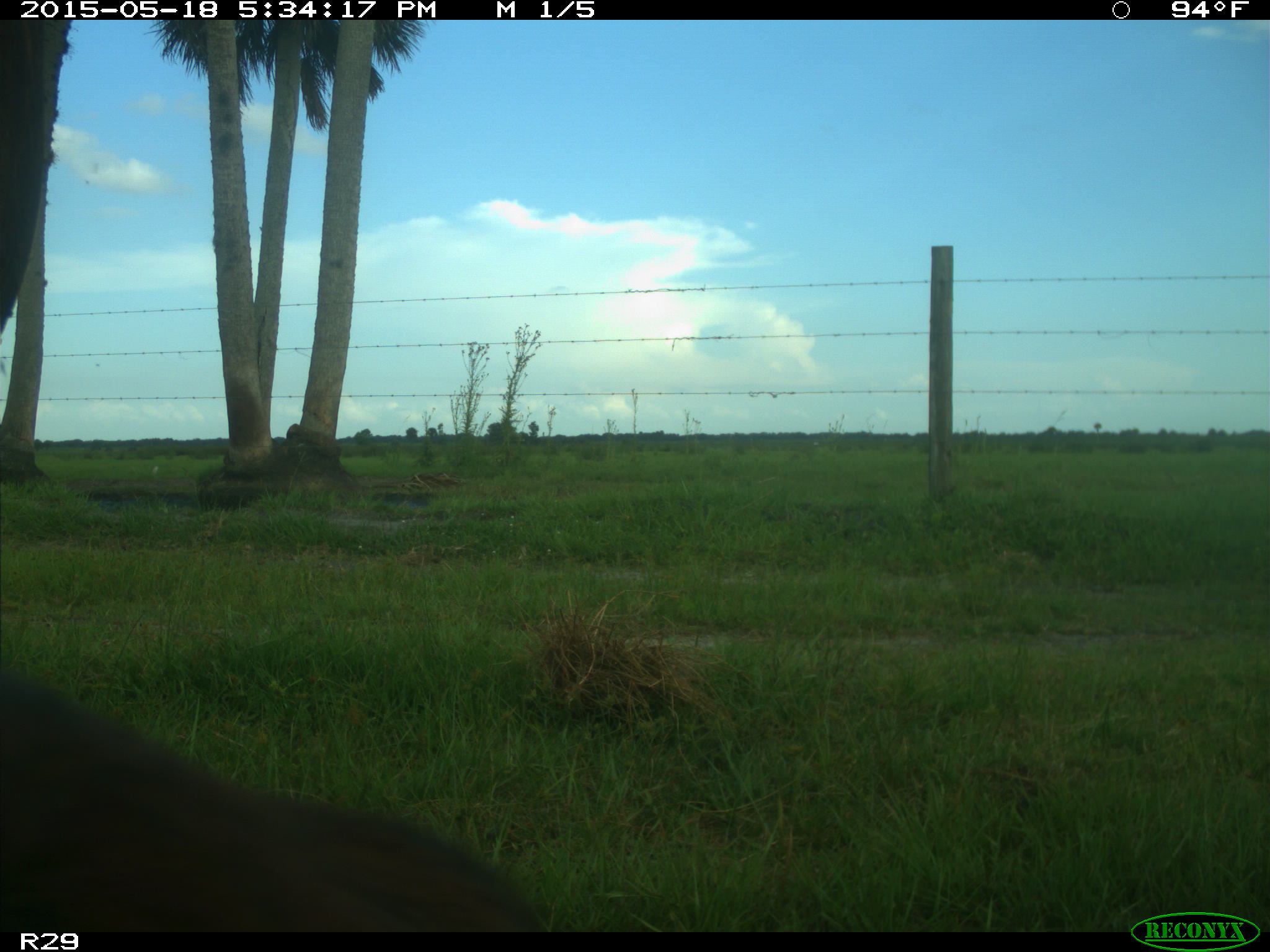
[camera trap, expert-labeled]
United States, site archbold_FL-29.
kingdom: Animalia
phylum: Chordata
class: Mammalia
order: Artiodactyla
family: Bovidae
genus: Bos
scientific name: Bos taurus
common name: domestic cow